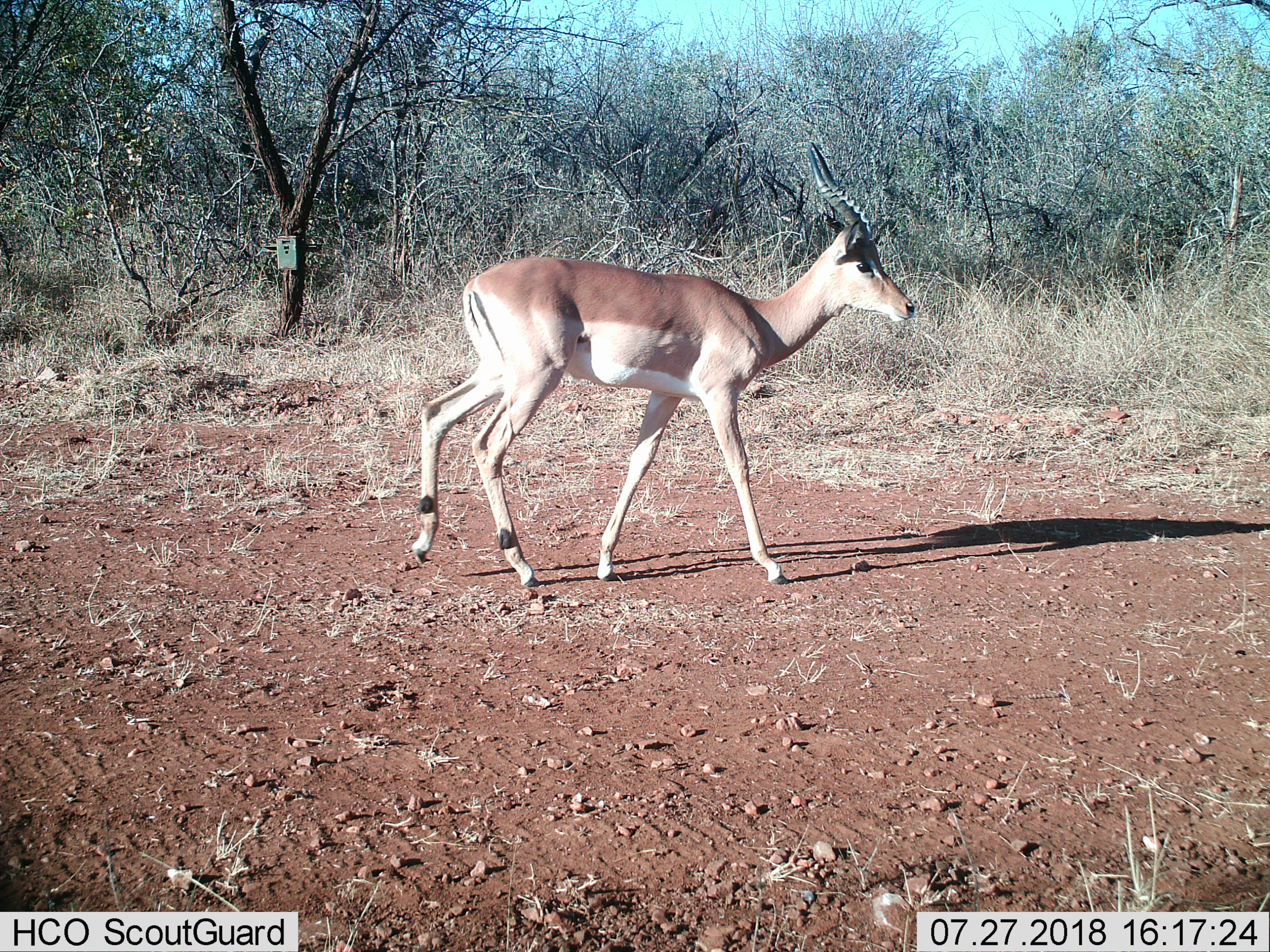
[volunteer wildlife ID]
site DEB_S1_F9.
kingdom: Animalia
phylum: Chordata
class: Mammalia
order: Artiodactyla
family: Bovidae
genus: Aepyceros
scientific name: Aepyceros melampus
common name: impala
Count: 1.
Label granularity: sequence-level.